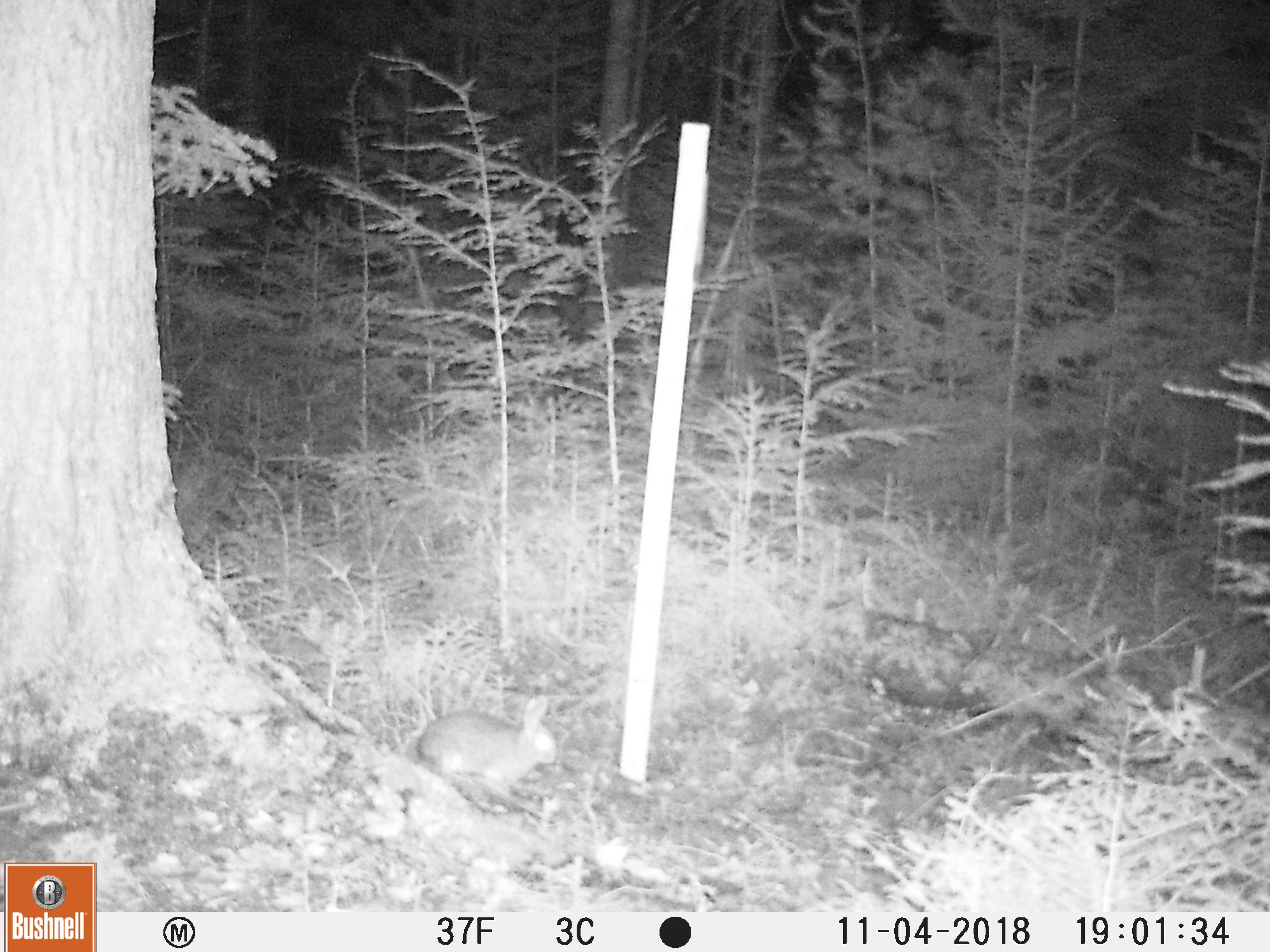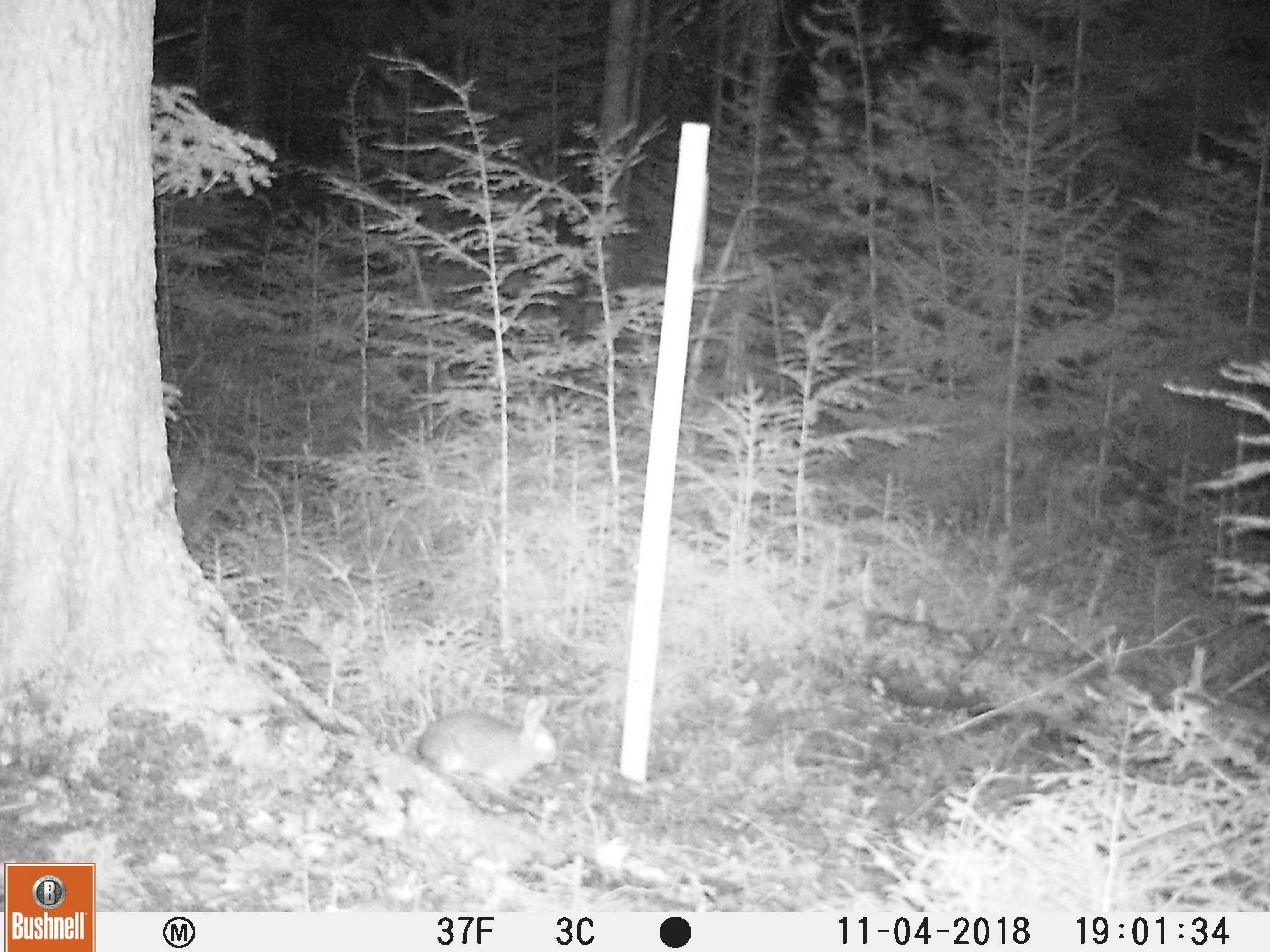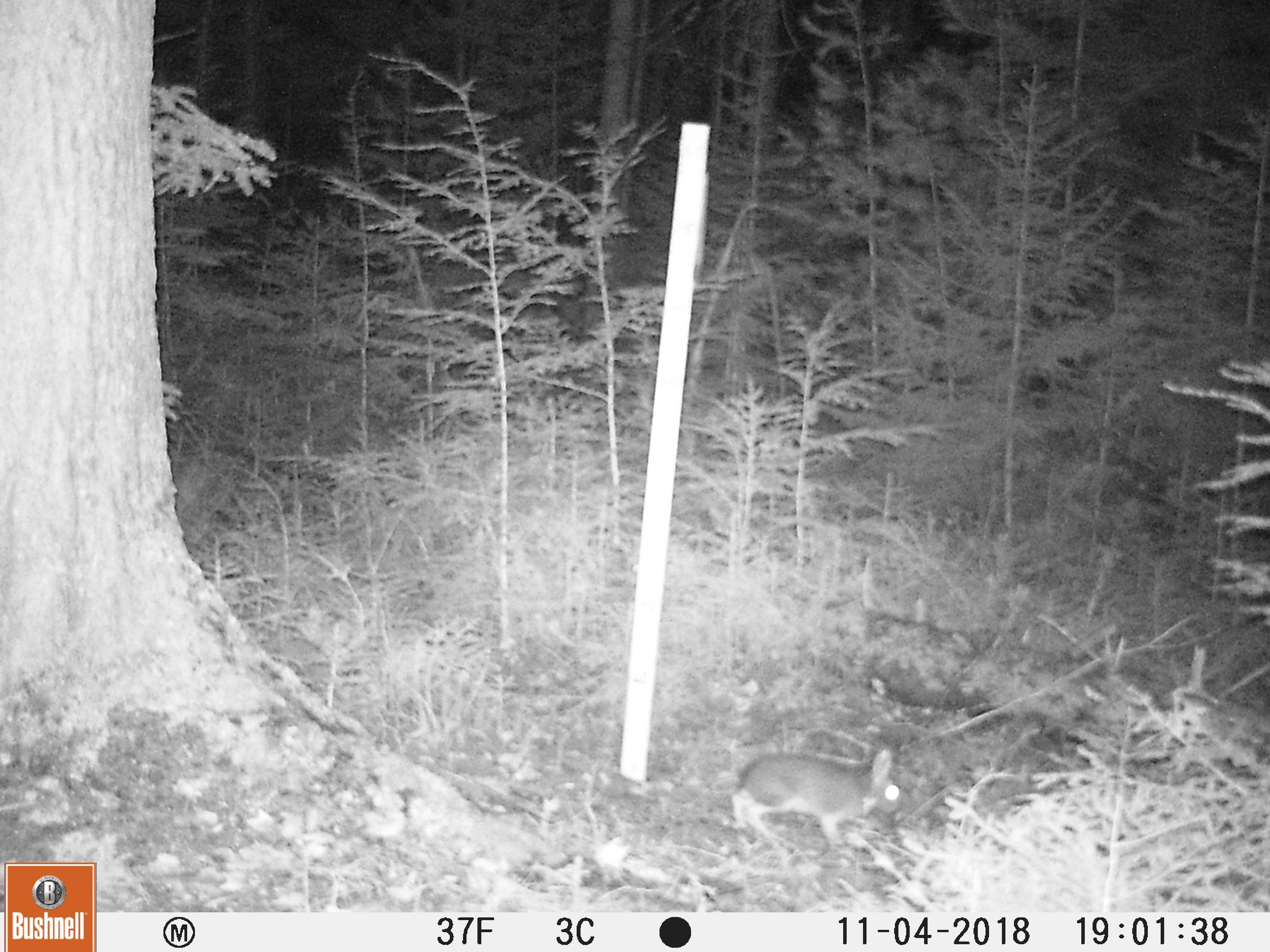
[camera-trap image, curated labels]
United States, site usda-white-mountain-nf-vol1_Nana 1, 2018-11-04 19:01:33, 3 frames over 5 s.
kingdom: Animalia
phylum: Chordata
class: Mammalia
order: Lagomorpha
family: Leporidae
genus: Lepus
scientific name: Lepus americanus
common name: snowshoe hare